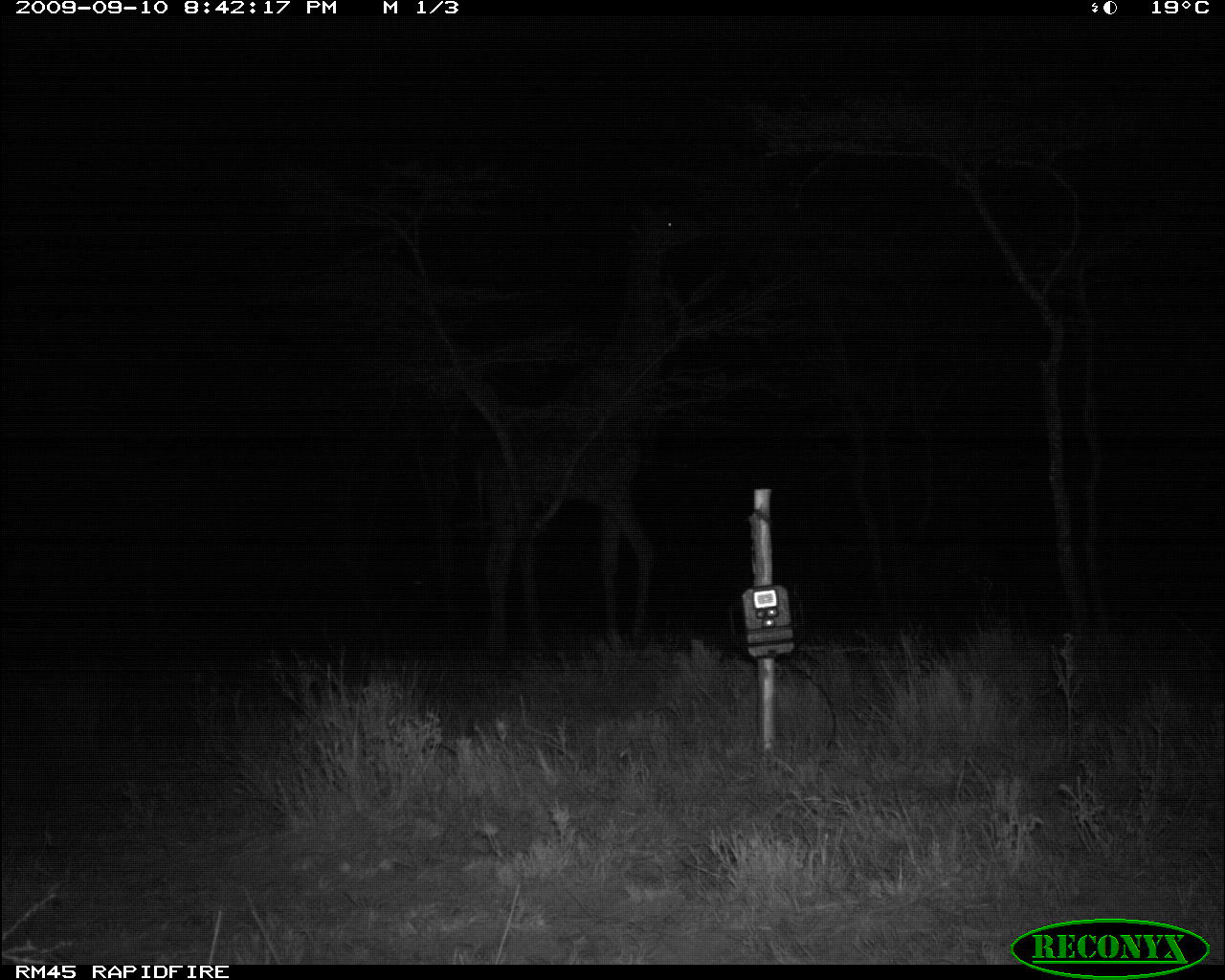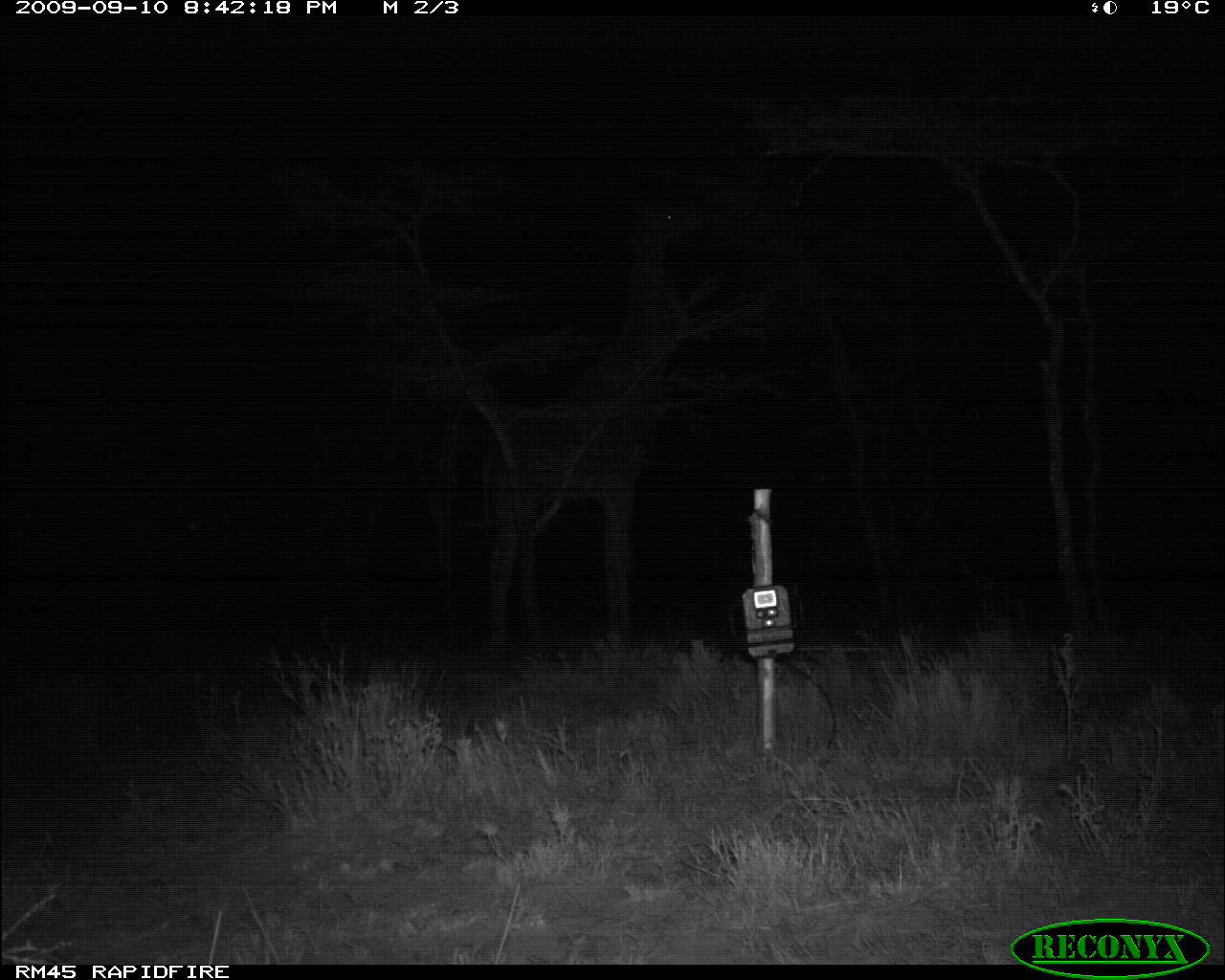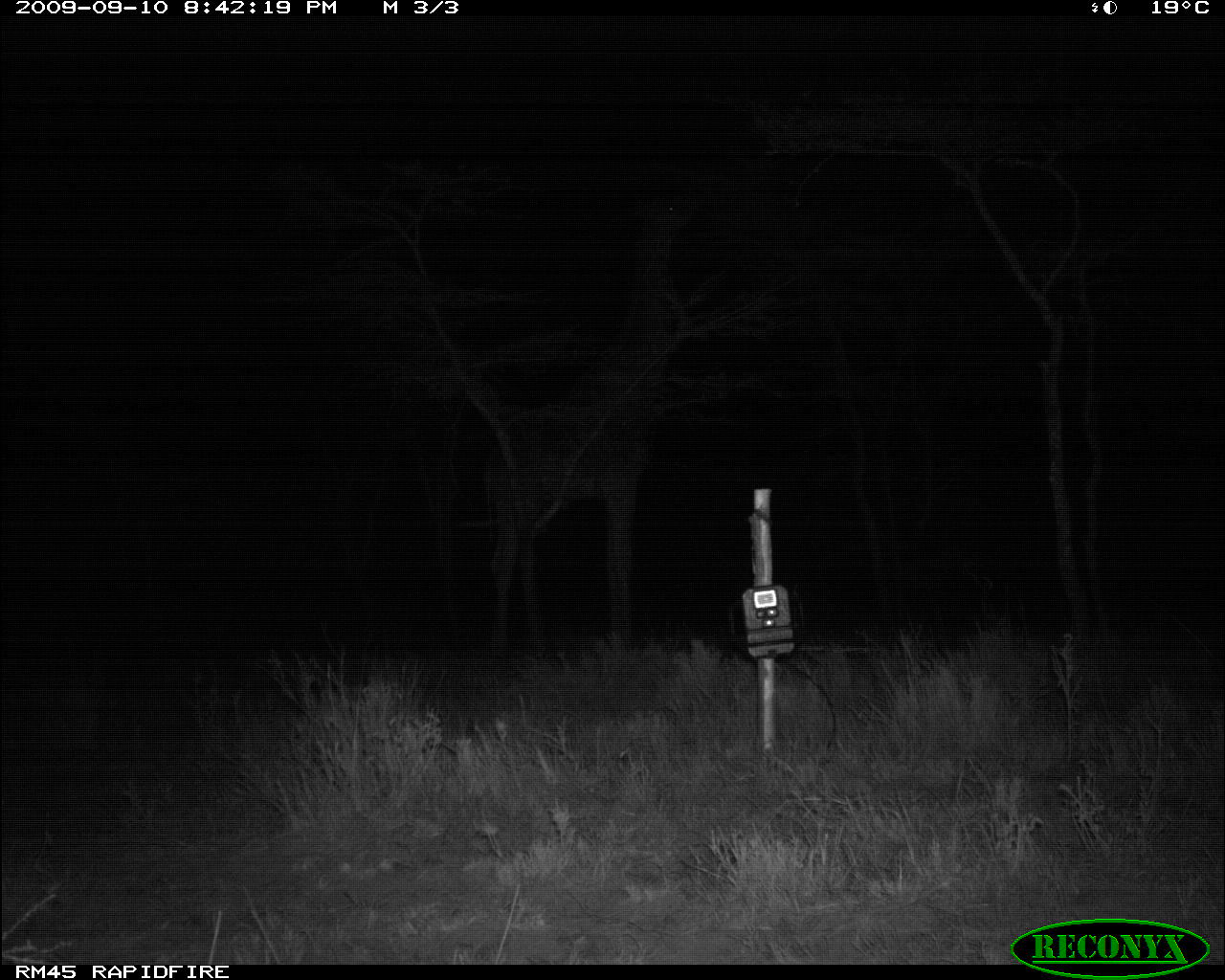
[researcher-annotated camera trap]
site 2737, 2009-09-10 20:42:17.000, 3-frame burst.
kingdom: Animalia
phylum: Chordata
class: Mammalia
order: Artiodactyla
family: Giraffidae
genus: Giraffa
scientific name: Giraffa camelopardalis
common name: giraffe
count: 1